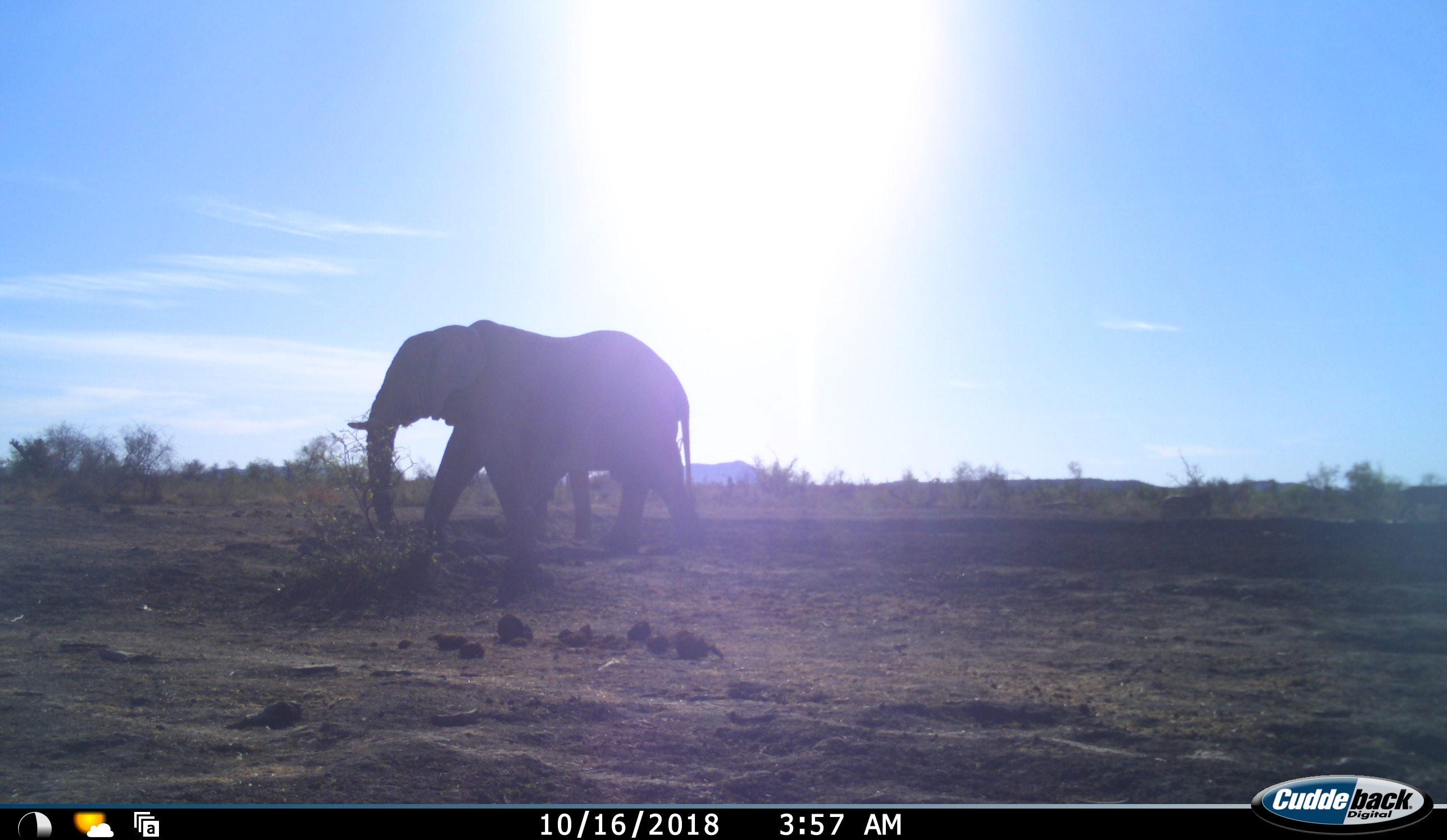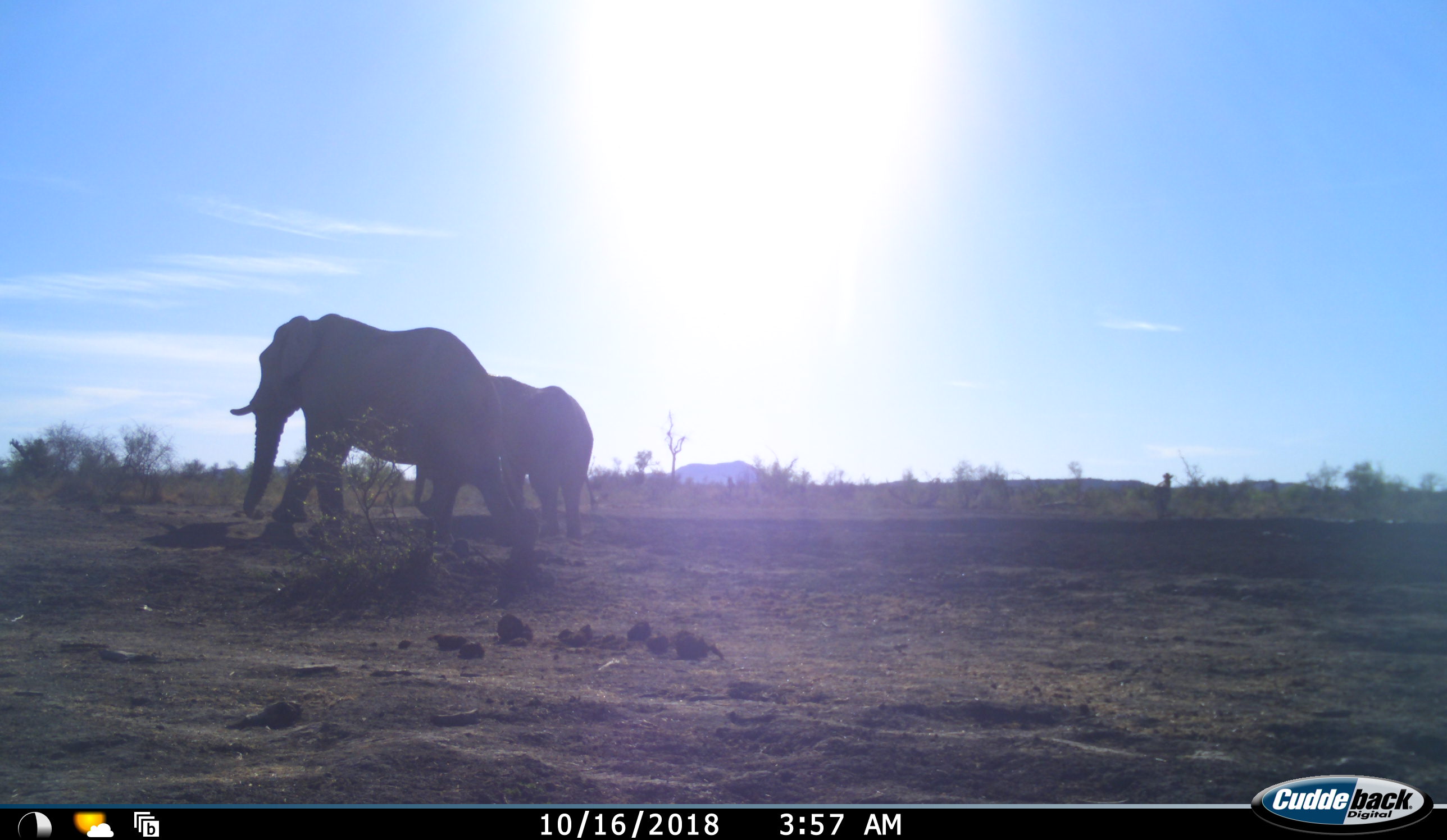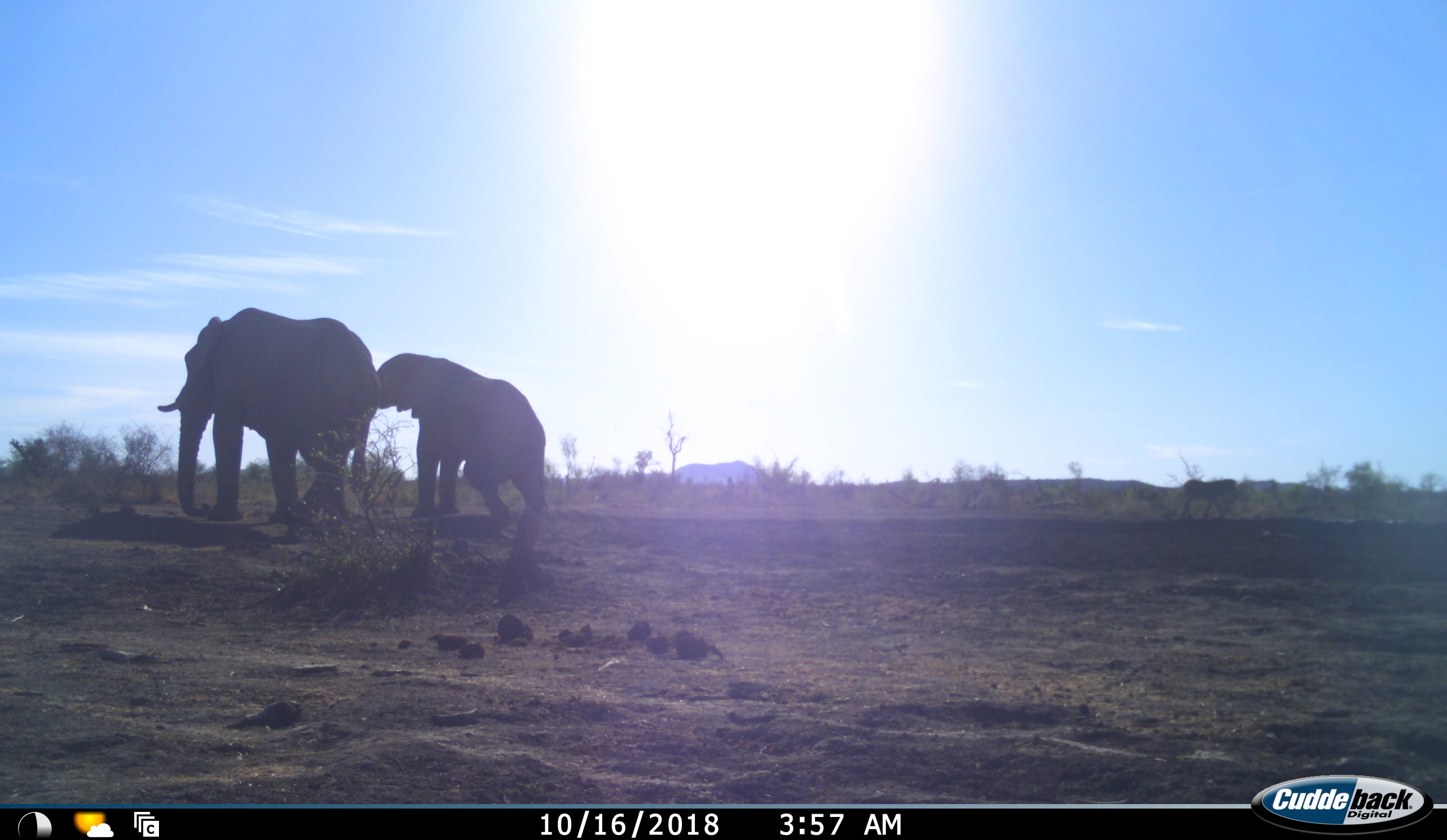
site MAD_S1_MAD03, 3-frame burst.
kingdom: Animalia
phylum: Chordata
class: Mammalia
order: Proboscidea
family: Elephantidae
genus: Loxodonta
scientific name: Loxodonta africana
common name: african bush elephant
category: elephant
Elephant (african bush elephant) (Loxodonta africana), count 2. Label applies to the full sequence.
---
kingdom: Animalia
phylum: Chordata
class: Mammalia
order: Perissodactyla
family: Equidae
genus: Equus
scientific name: Equus quagga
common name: plains zebra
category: zebraplains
Zebraplains (plains zebra) (Equus quagga), count 1. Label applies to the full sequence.